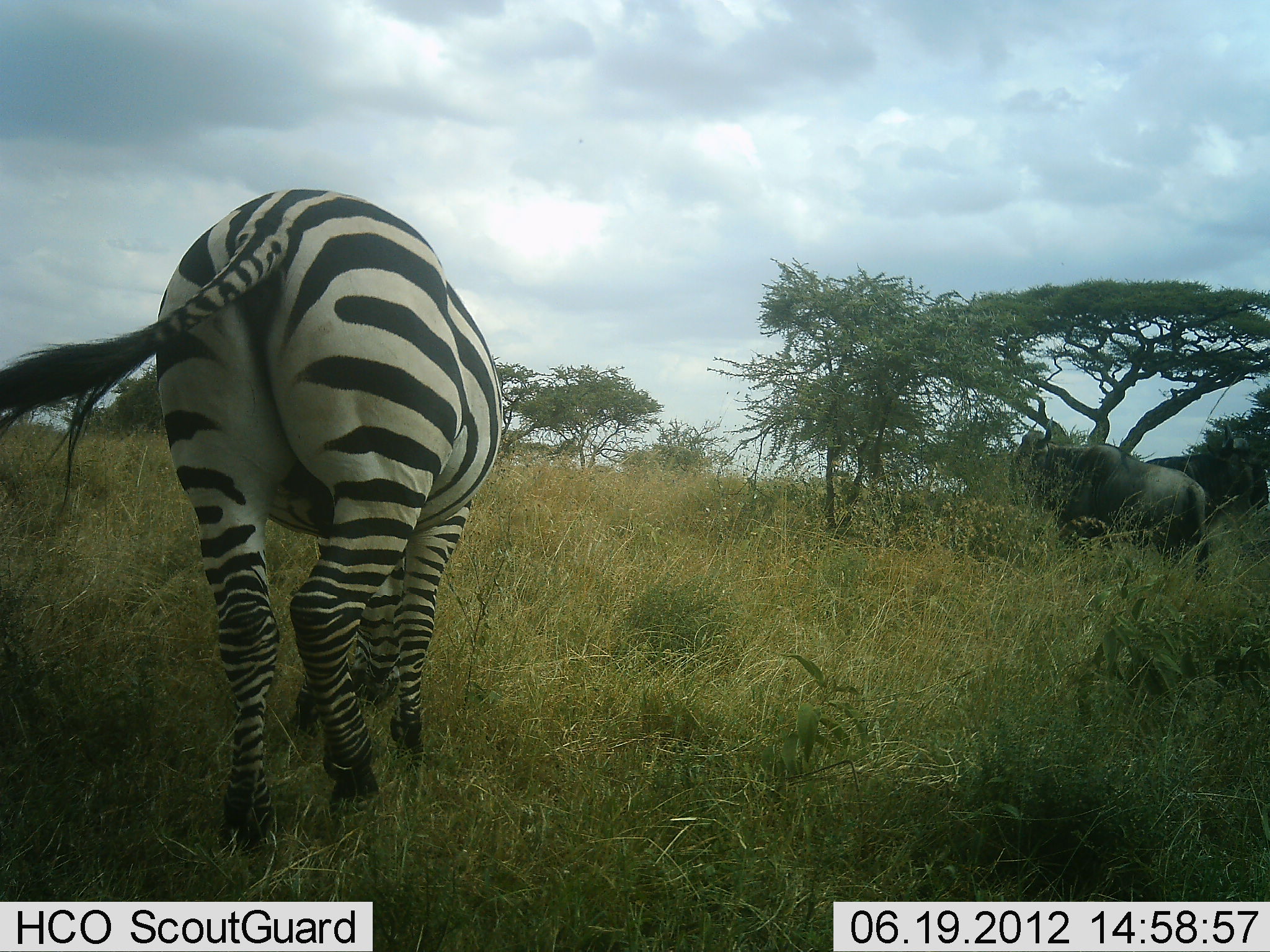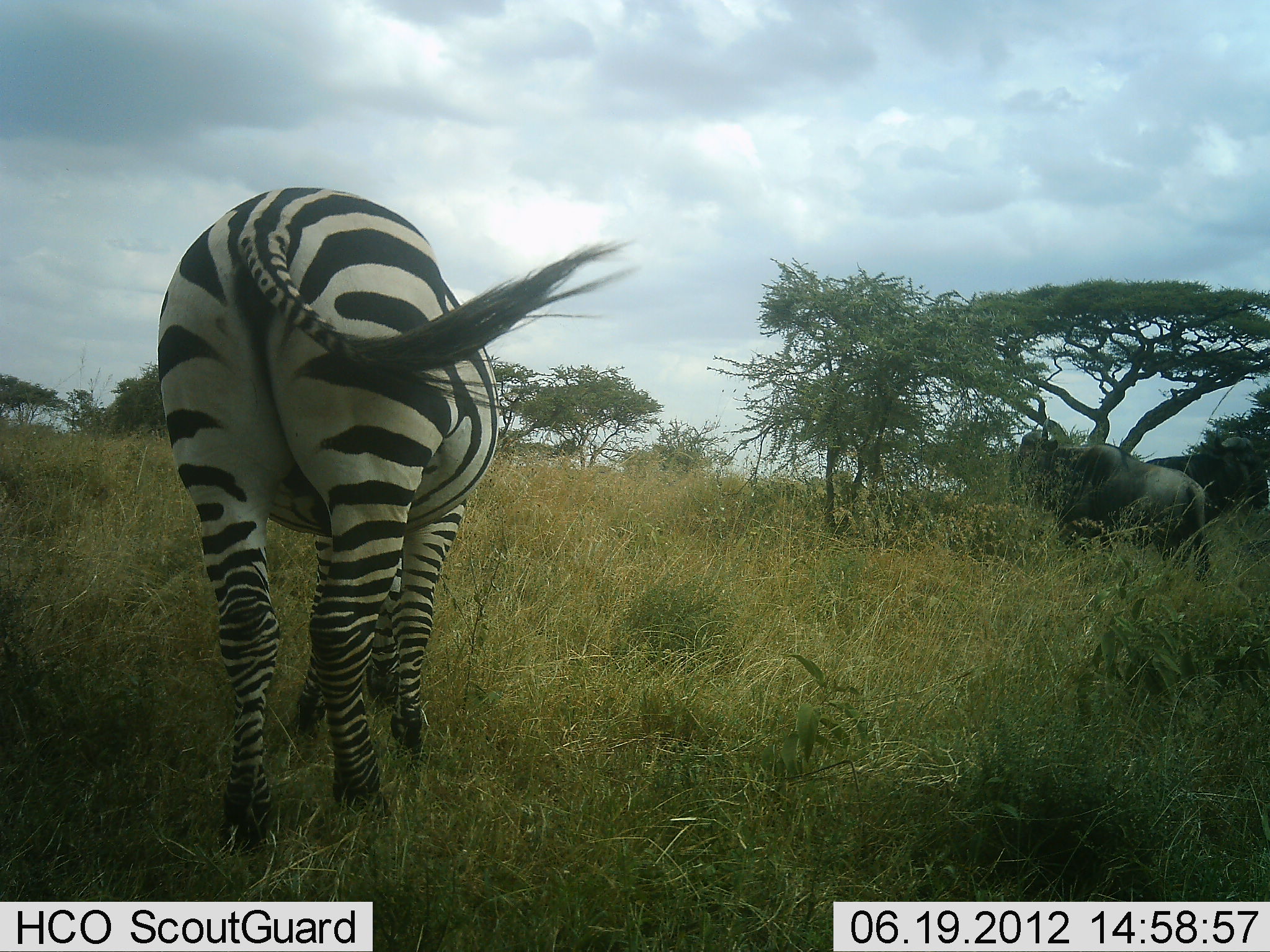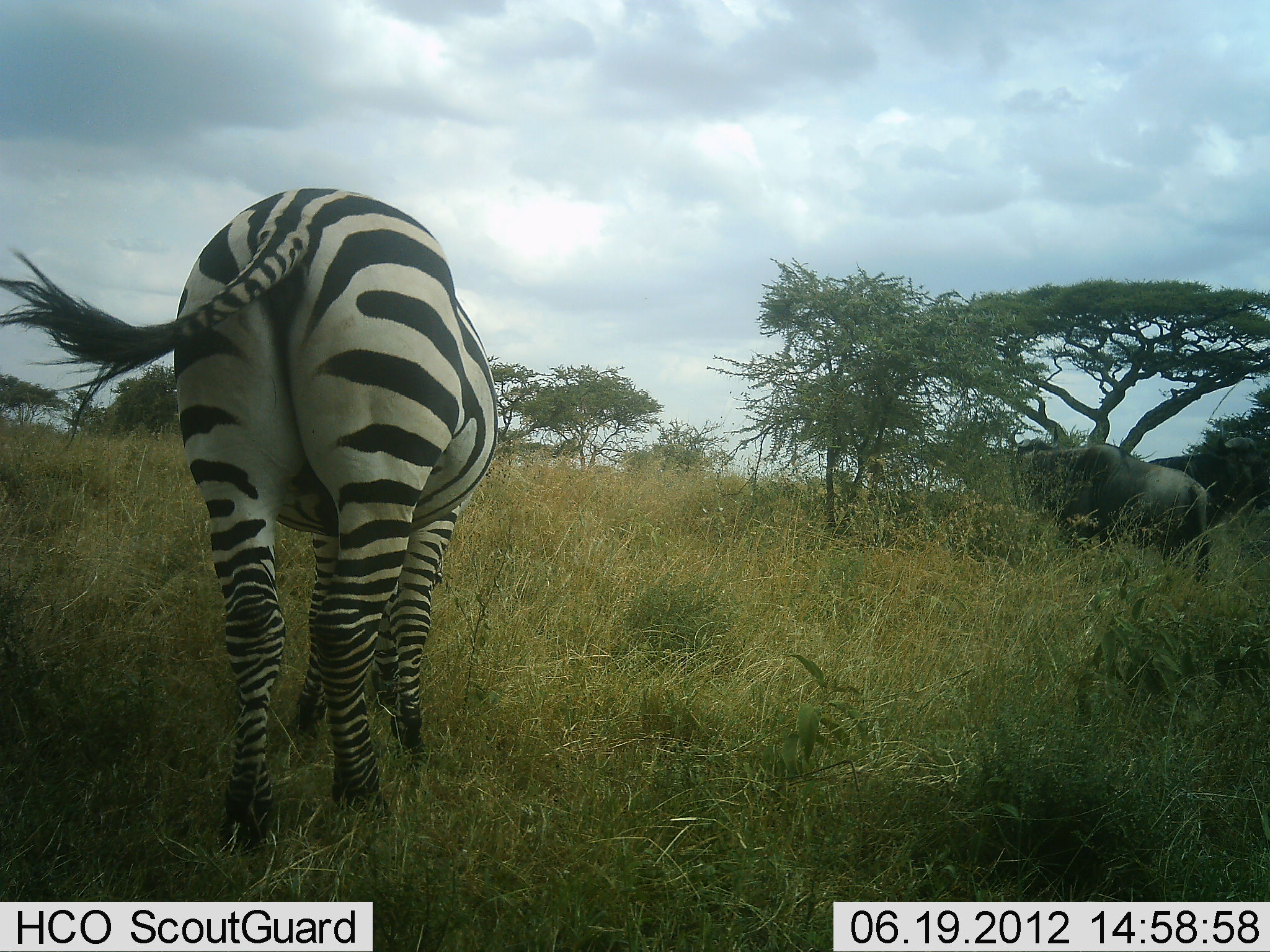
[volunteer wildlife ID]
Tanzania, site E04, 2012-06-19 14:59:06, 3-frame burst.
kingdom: Animalia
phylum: Chordata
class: Mammalia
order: Artiodactyla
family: Bovidae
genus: Connochaetes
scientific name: Connochaetes taurinus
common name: blue wildebeest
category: wildebeest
Wildebeest (blue wildebeest) (Connochaetes taurinus), count 1. Behavior (volunteer vote fractions): standing 70%, resting 0%, moving 10%, interacting 0%. Young present (vote fraction): 0%. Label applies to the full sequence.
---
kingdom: Animalia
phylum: Chordata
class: Mammalia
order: Perissodactyla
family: Equidae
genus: Equus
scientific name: Equus quagga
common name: plains zebra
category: zebra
Zebra (plains zebra) (Equus quagga), count 1. Behavior (volunteer vote fractions): standing 46%, resting 0%, moving 15%, interacting 0%. Young present (vote fraction): 0%. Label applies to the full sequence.